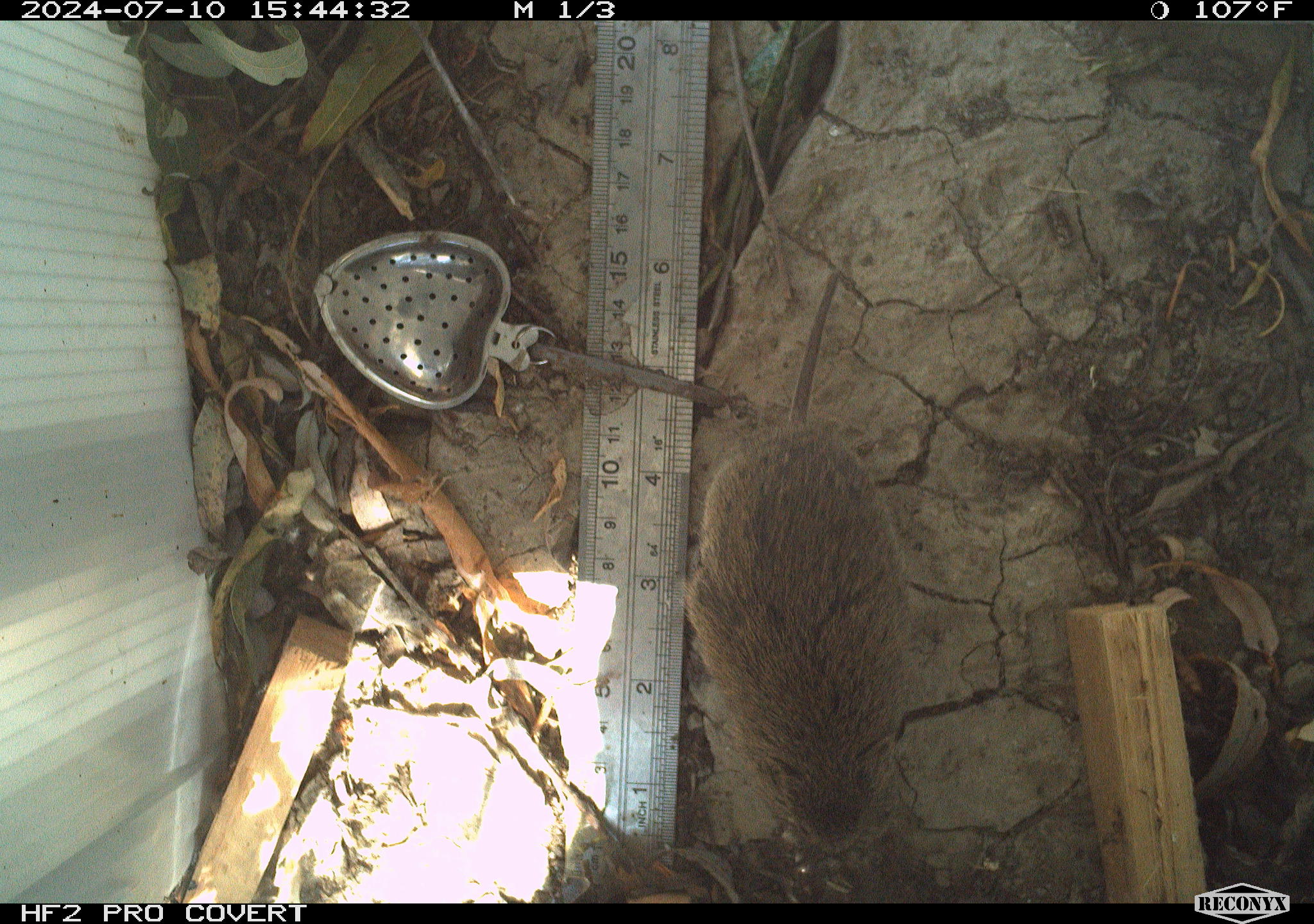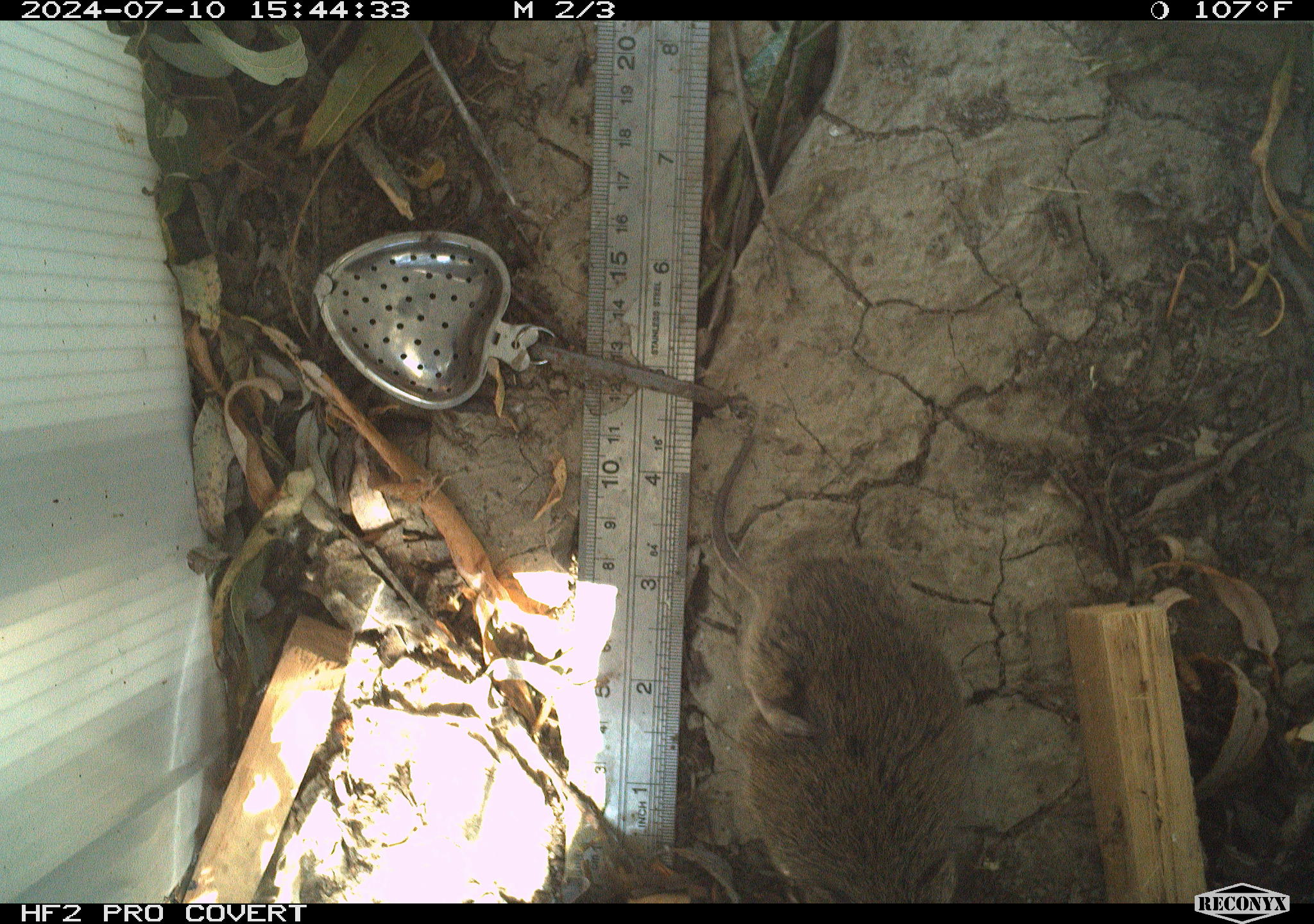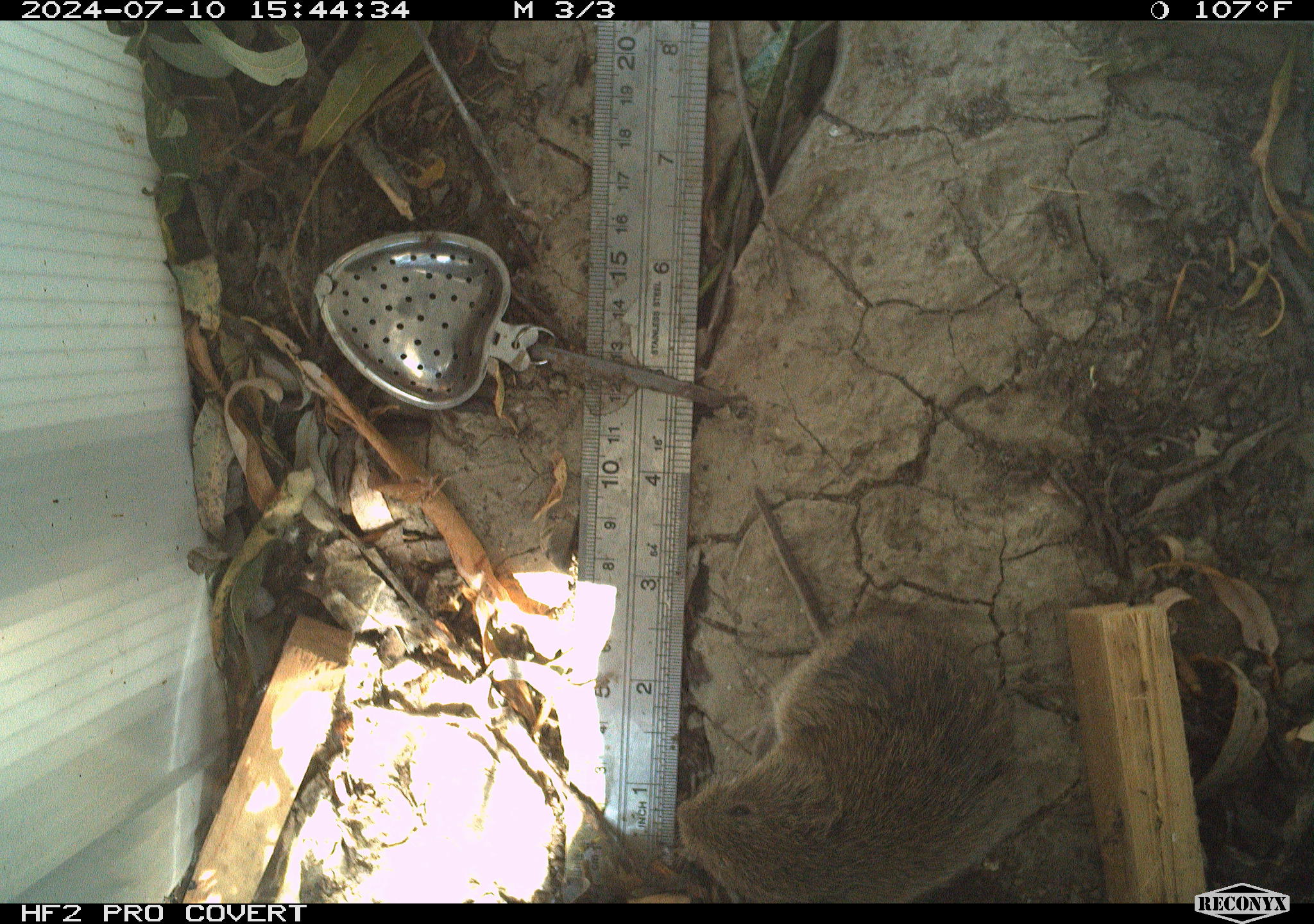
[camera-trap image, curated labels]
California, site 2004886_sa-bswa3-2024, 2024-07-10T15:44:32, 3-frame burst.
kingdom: Animalia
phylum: Chordata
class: Mammalia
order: Rodentia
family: Cricetidae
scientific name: Arvicolinae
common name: voles, lemmings, and muskrats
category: arvicolinae subfamily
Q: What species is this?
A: Arvicolinae subfamily (voles, lemmings, and muskrats) (Arvicolinae).